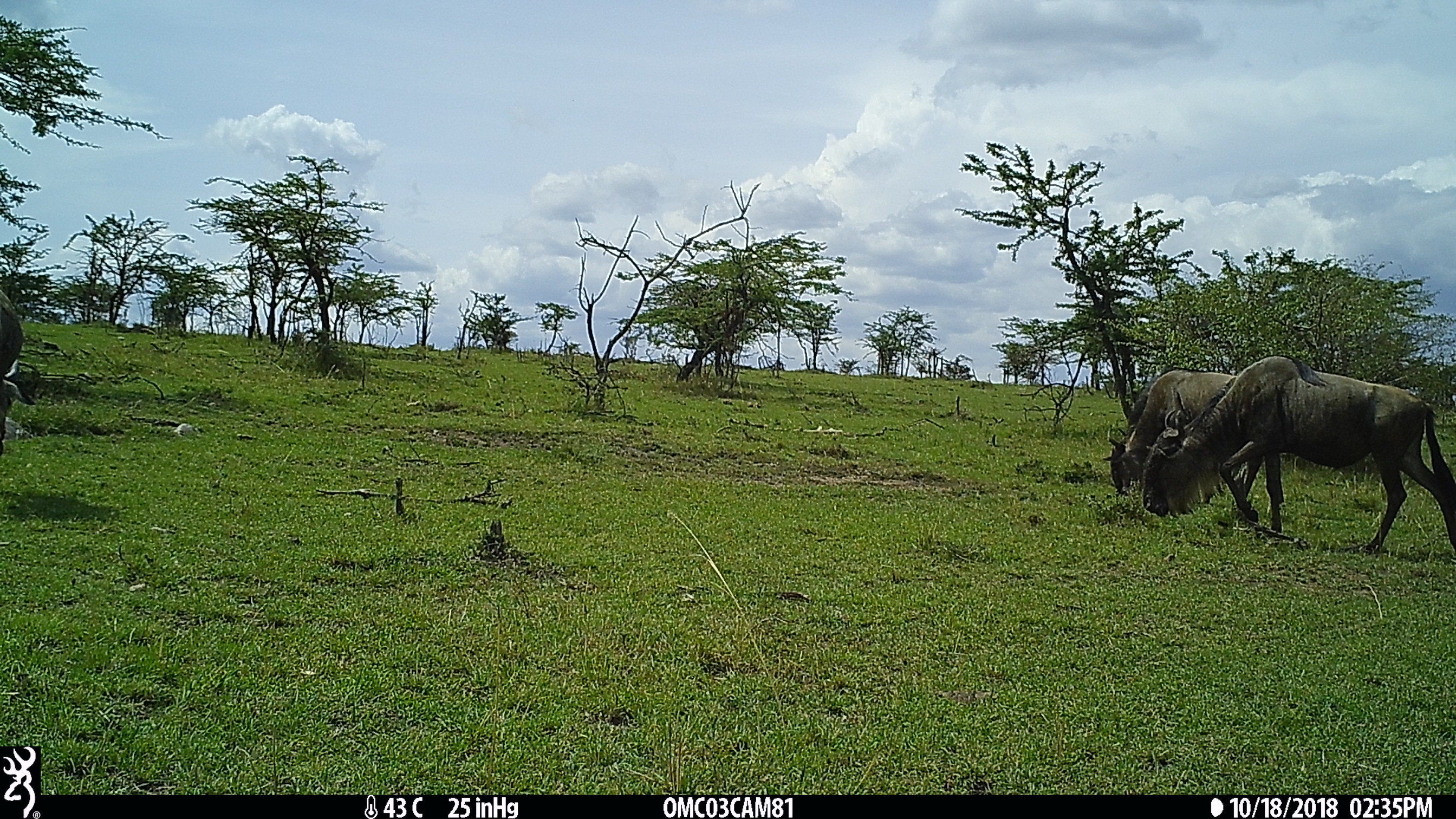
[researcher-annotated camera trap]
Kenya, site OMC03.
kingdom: Animalia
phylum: Chordata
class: Mammalia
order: Artiodactyla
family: Bovidae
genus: Connochaetes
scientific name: Connochaetes taurinus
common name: blue wildebeest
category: wildebeest